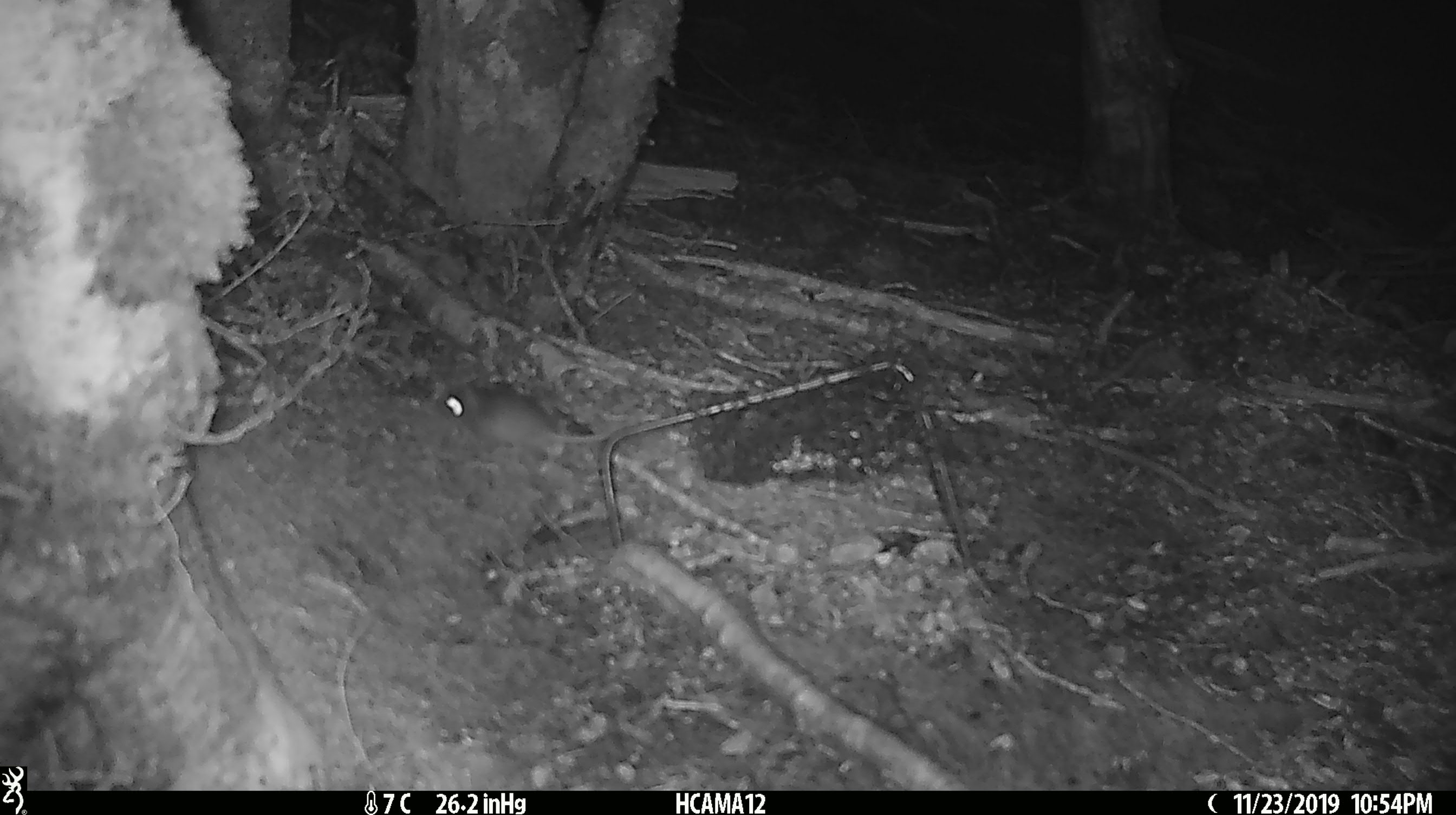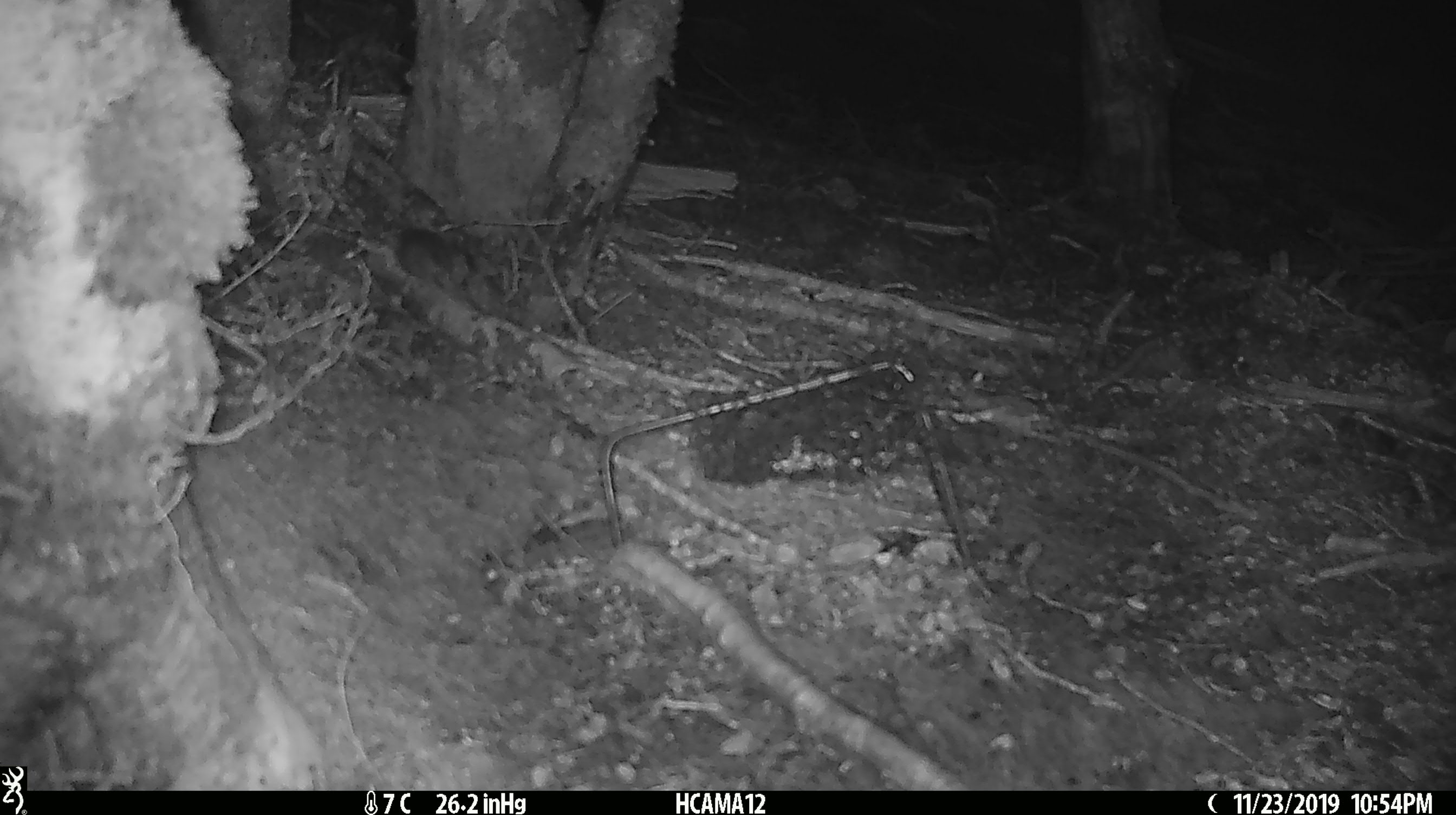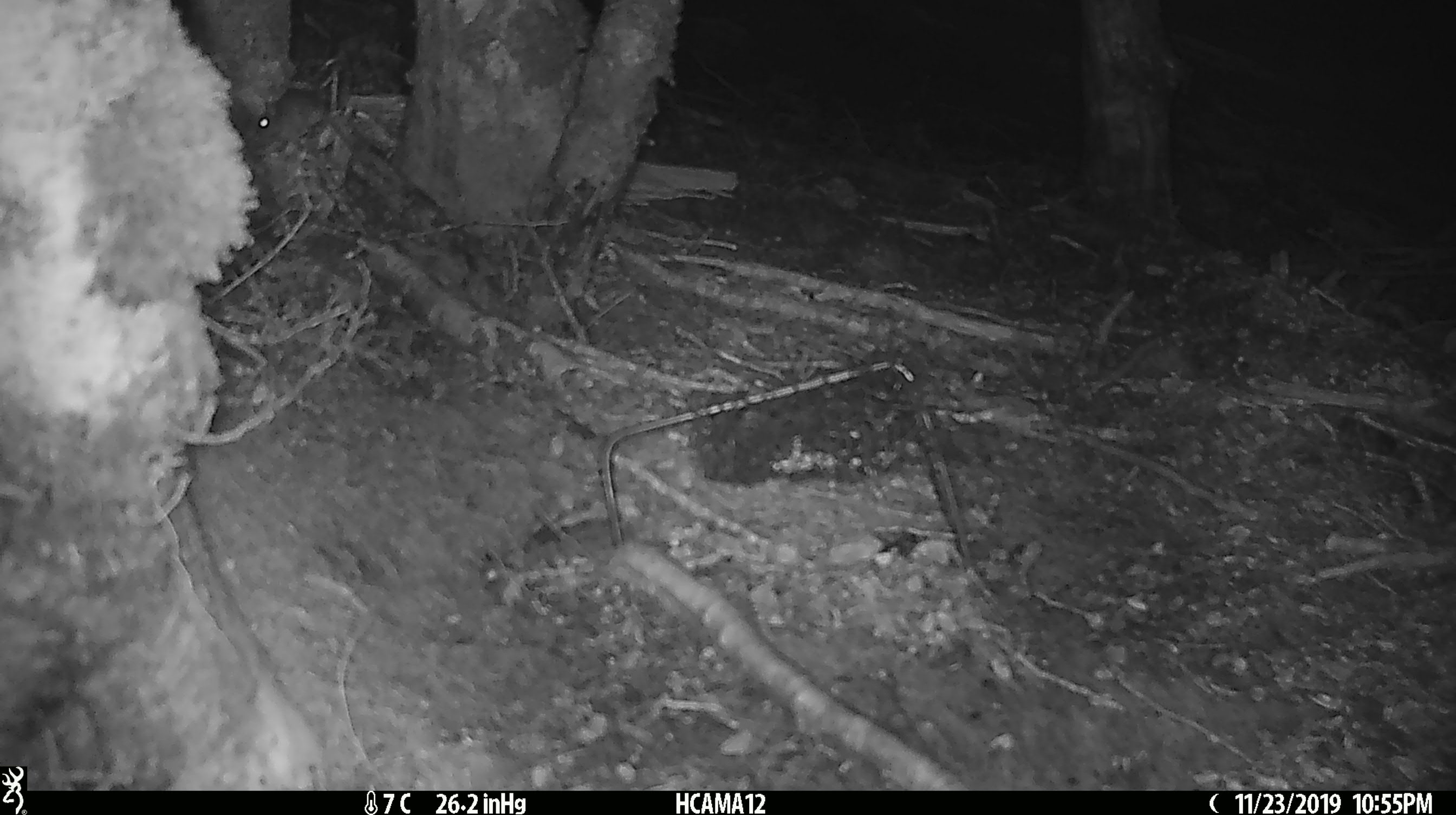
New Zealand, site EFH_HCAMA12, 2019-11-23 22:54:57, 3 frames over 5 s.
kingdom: Animalia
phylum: Chordata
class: Mammalia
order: Rodentia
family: Muridae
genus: Mus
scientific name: Mus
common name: mouse